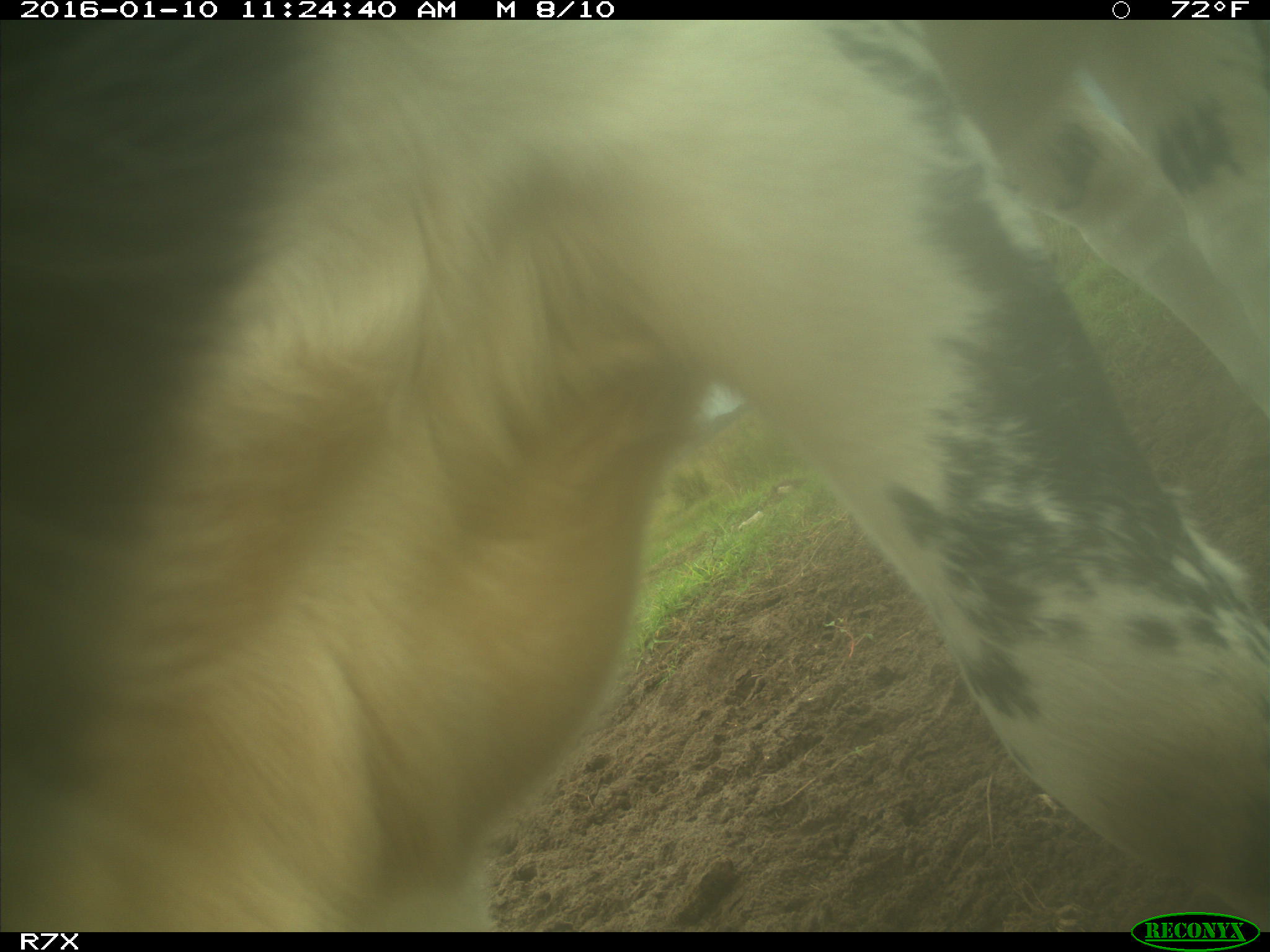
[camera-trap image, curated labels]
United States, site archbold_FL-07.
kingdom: Animalia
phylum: Chordata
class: Mammalia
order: Artiodactyla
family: Bovidae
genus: Bos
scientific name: Bos taurus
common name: domestic cow